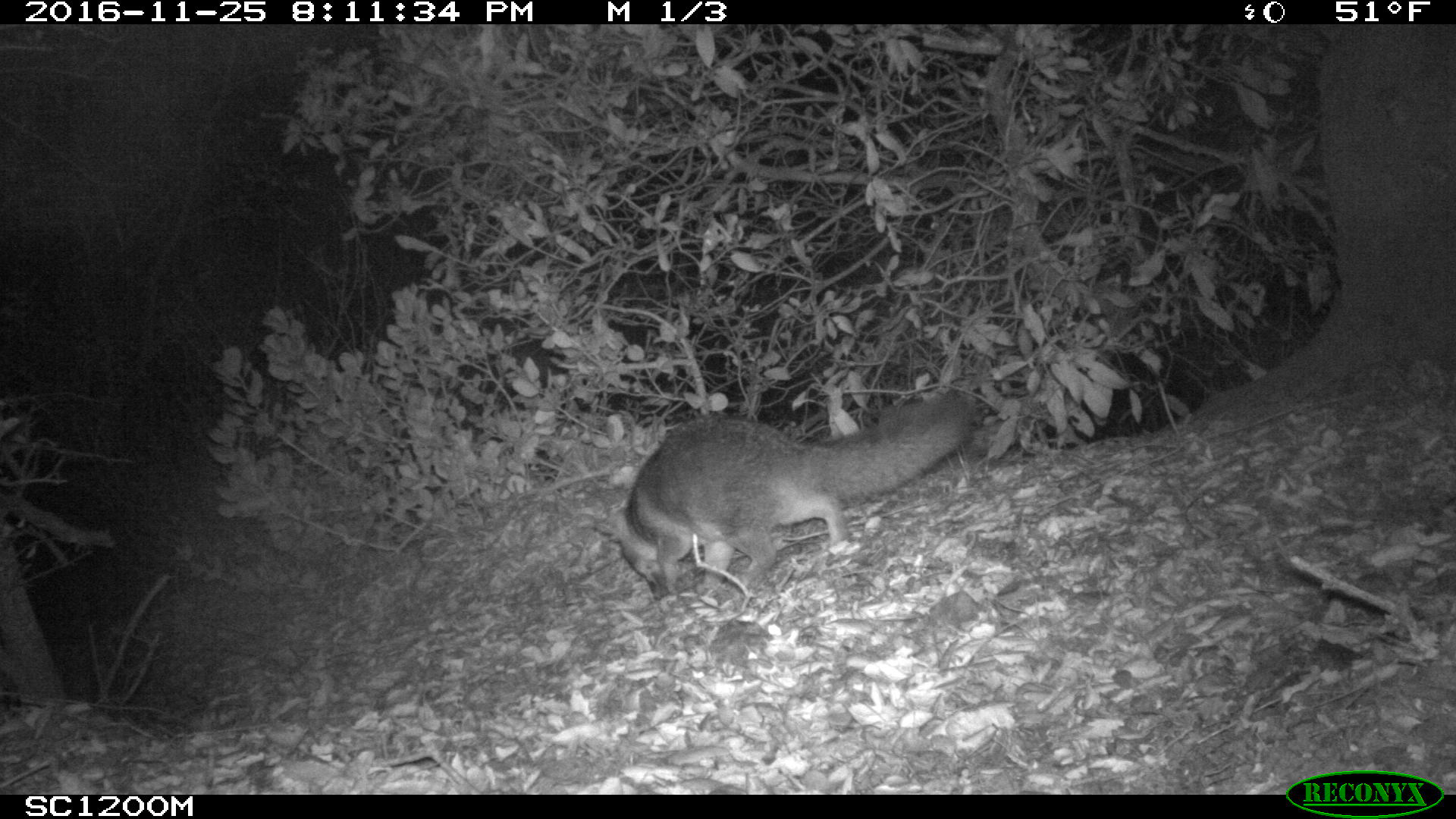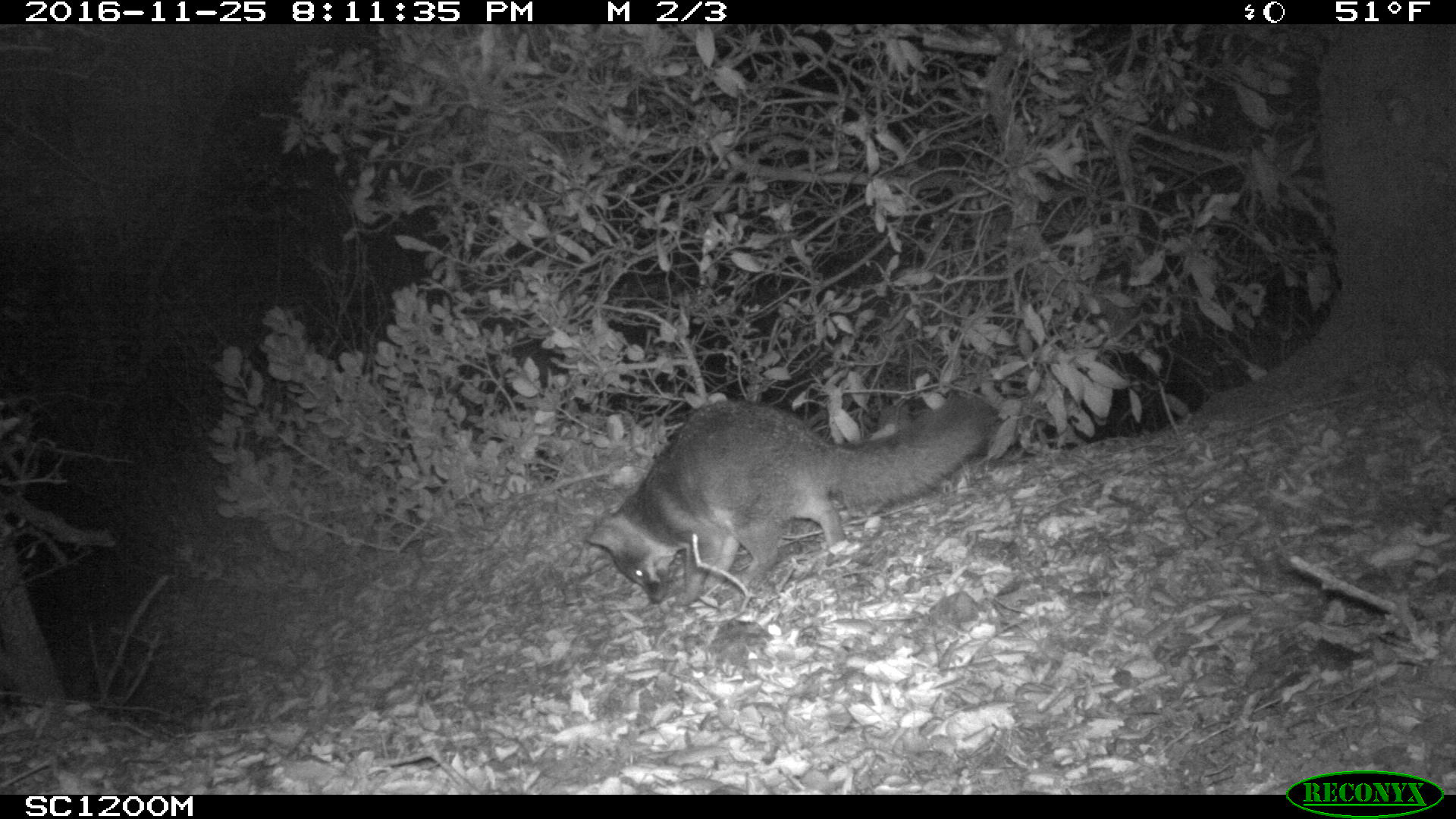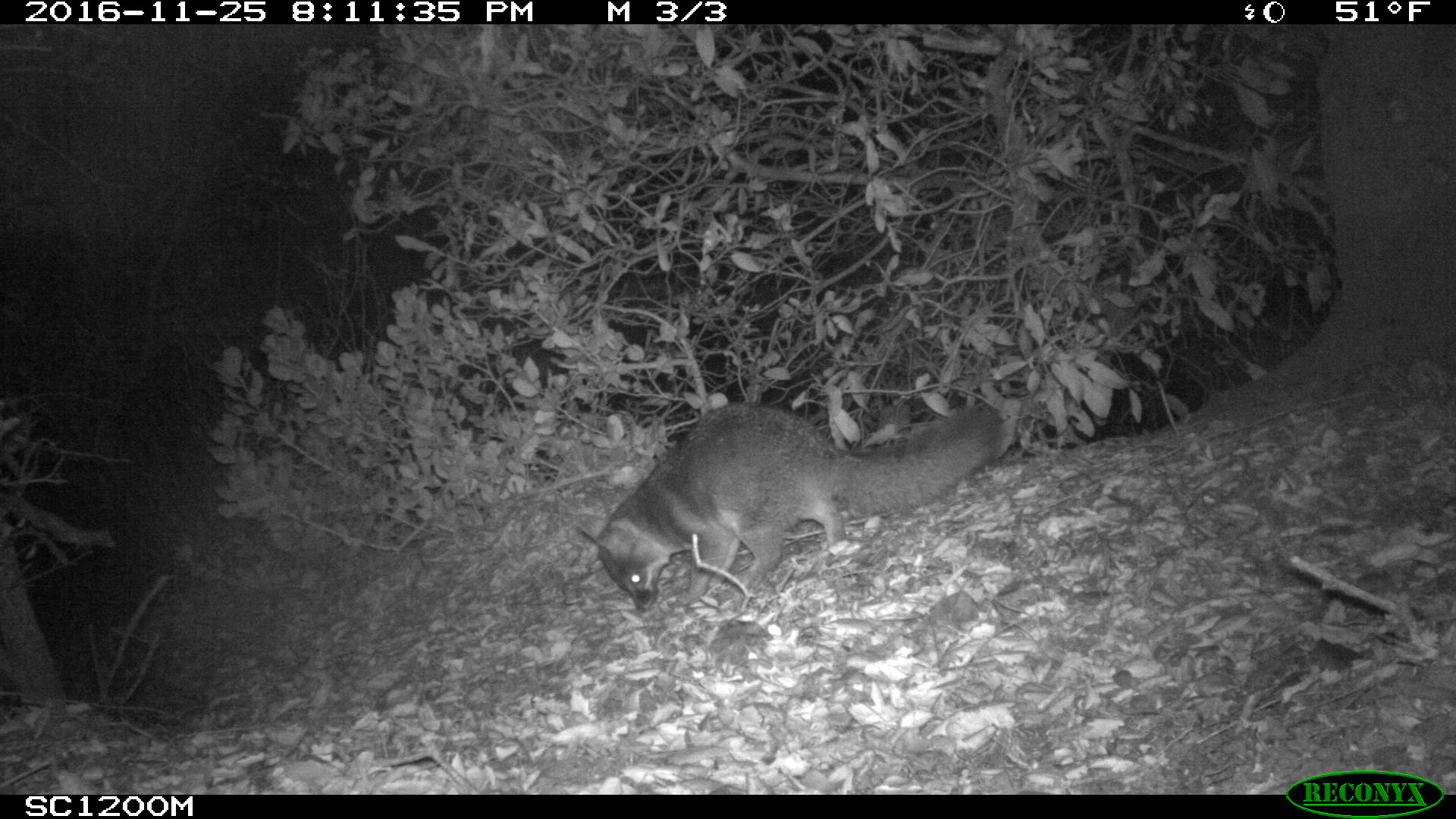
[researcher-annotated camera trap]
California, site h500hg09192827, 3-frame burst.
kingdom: Animalia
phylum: Chordata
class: Mammalia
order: Carnivora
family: Canidae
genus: Urocyon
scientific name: Urocyon littoralis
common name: island fox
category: fox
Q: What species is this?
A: Fox (island fox) (Urocyon littoralis).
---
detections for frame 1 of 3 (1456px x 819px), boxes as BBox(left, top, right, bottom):
fox: BBox(590, 388, 972, 601)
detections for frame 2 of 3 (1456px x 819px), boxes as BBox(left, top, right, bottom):
fox: BBox(585, 392, 998, 604)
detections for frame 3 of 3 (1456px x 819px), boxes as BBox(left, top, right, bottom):
fox: BBox(575, 400, 1005, 610)